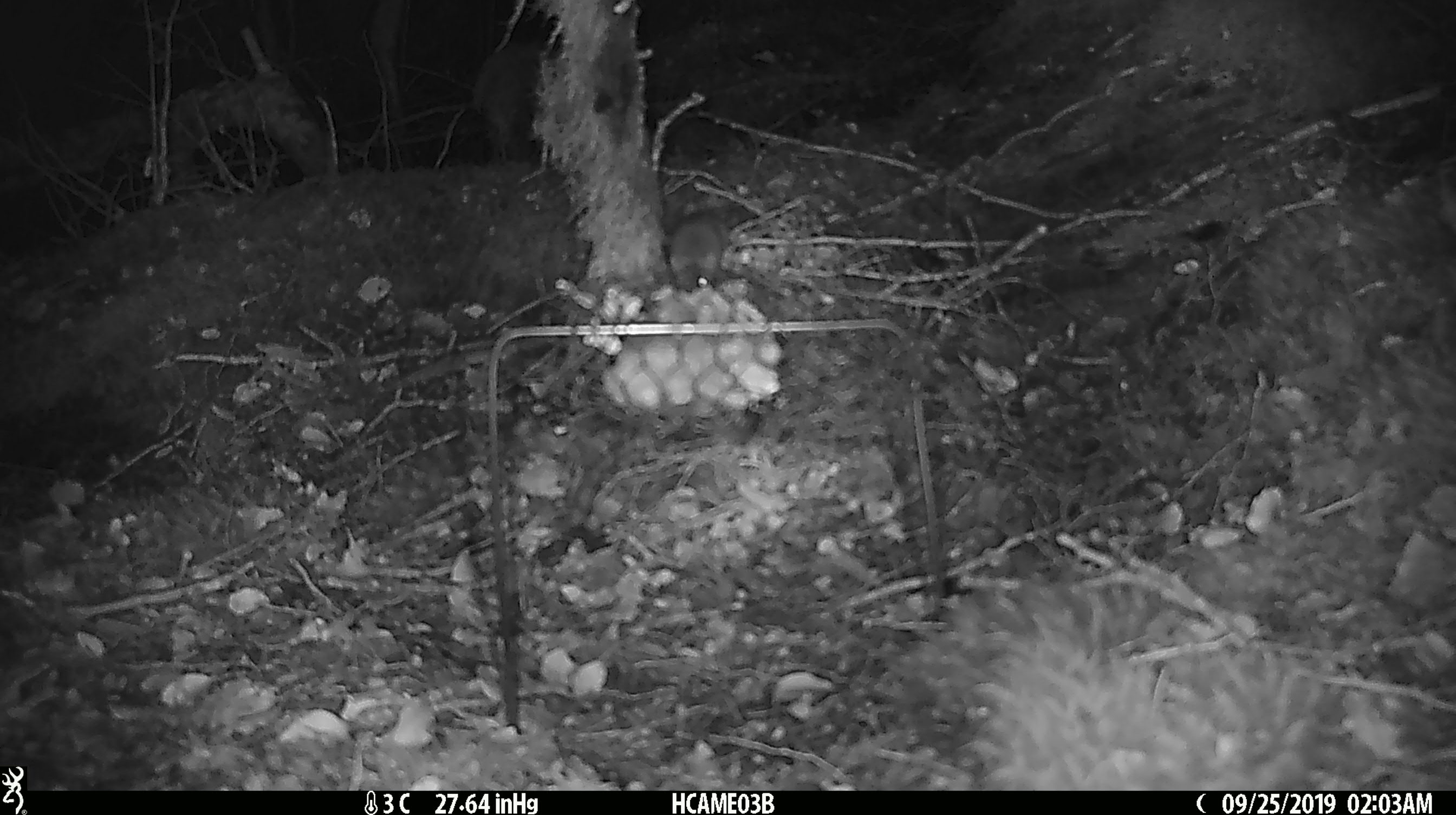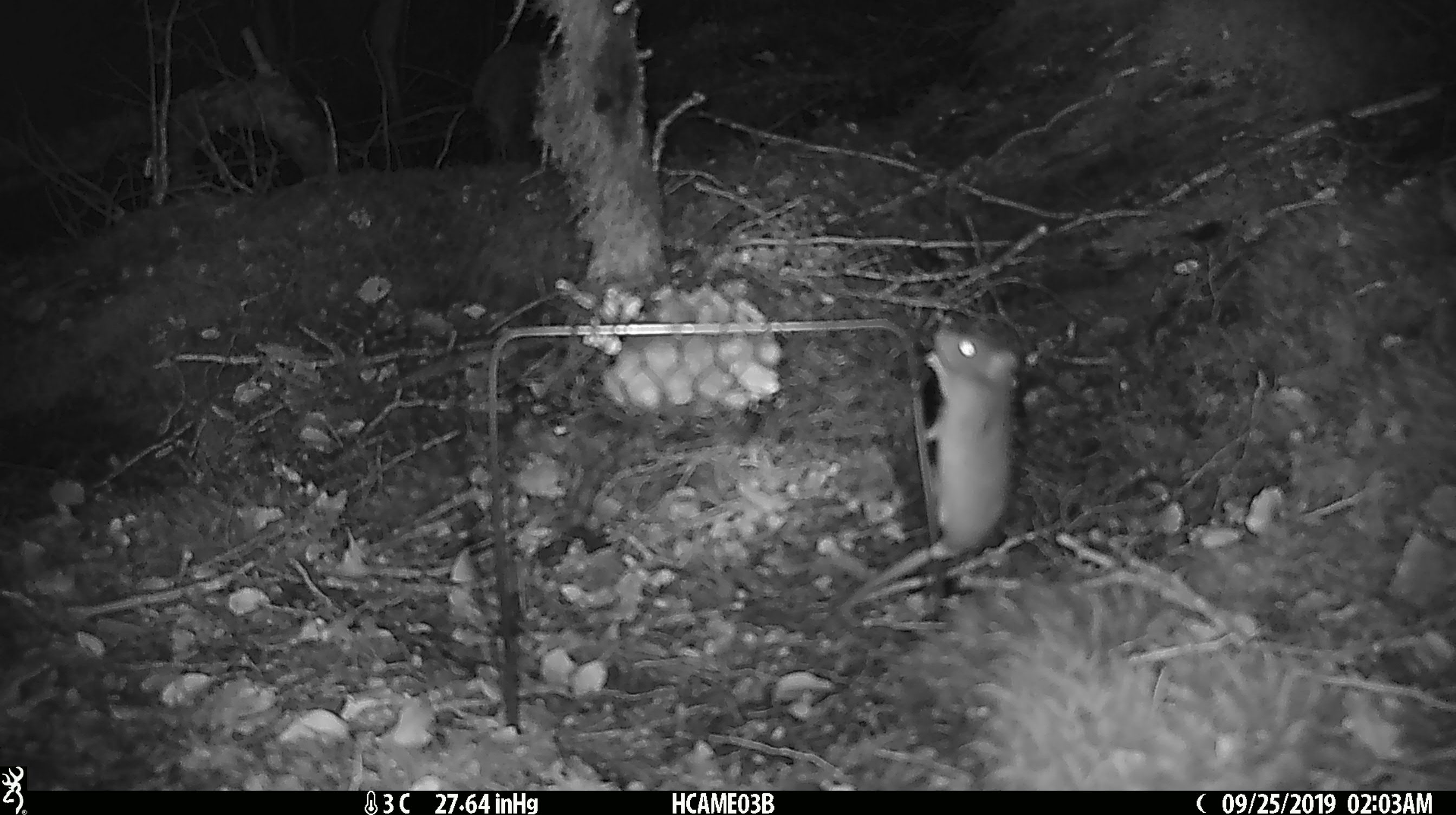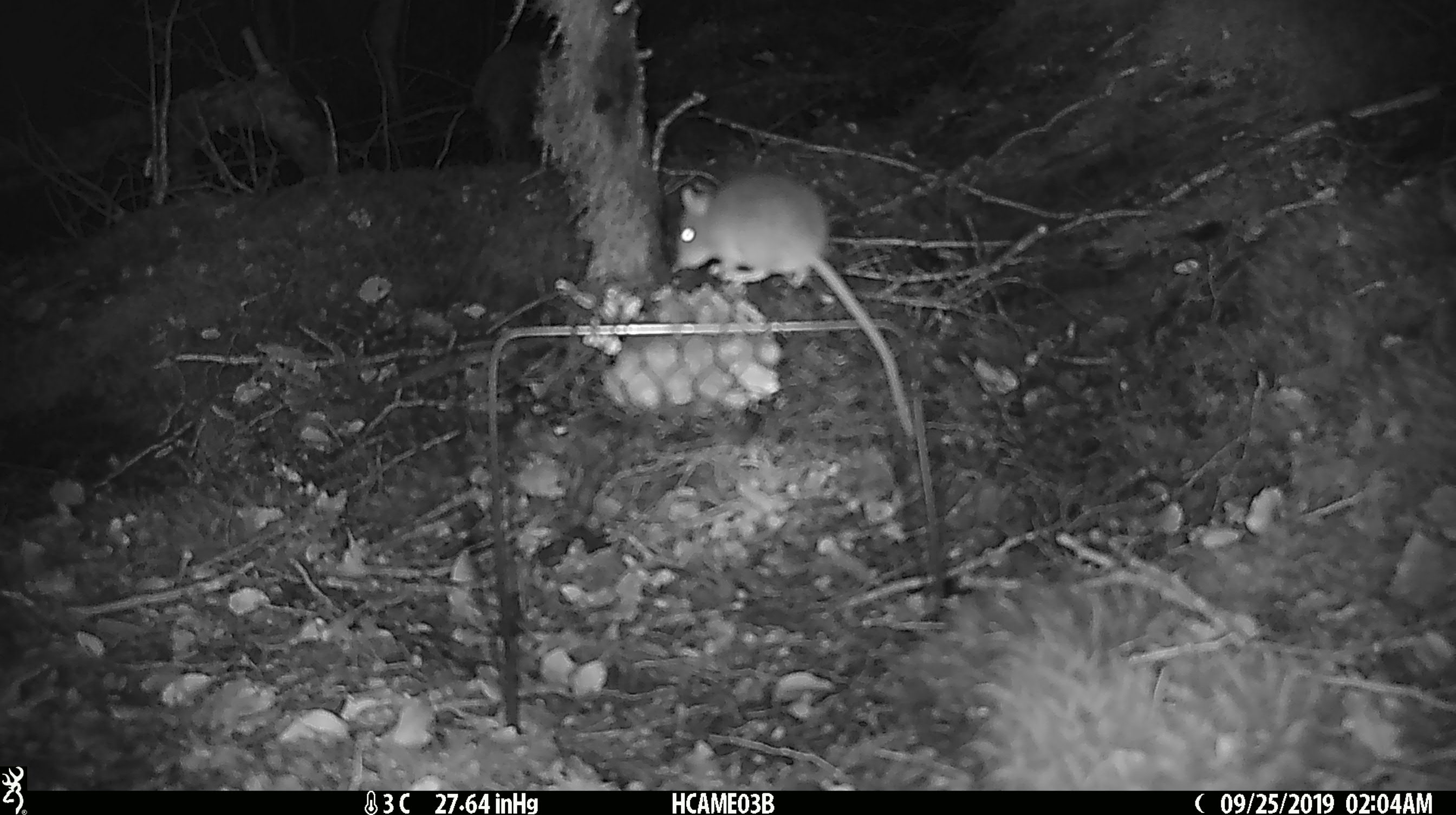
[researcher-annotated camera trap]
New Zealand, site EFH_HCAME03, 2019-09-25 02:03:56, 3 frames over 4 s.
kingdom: Animalia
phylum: Chordata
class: Mammalia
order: Rodentia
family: Muridae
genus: Mus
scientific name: Mus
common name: mouse